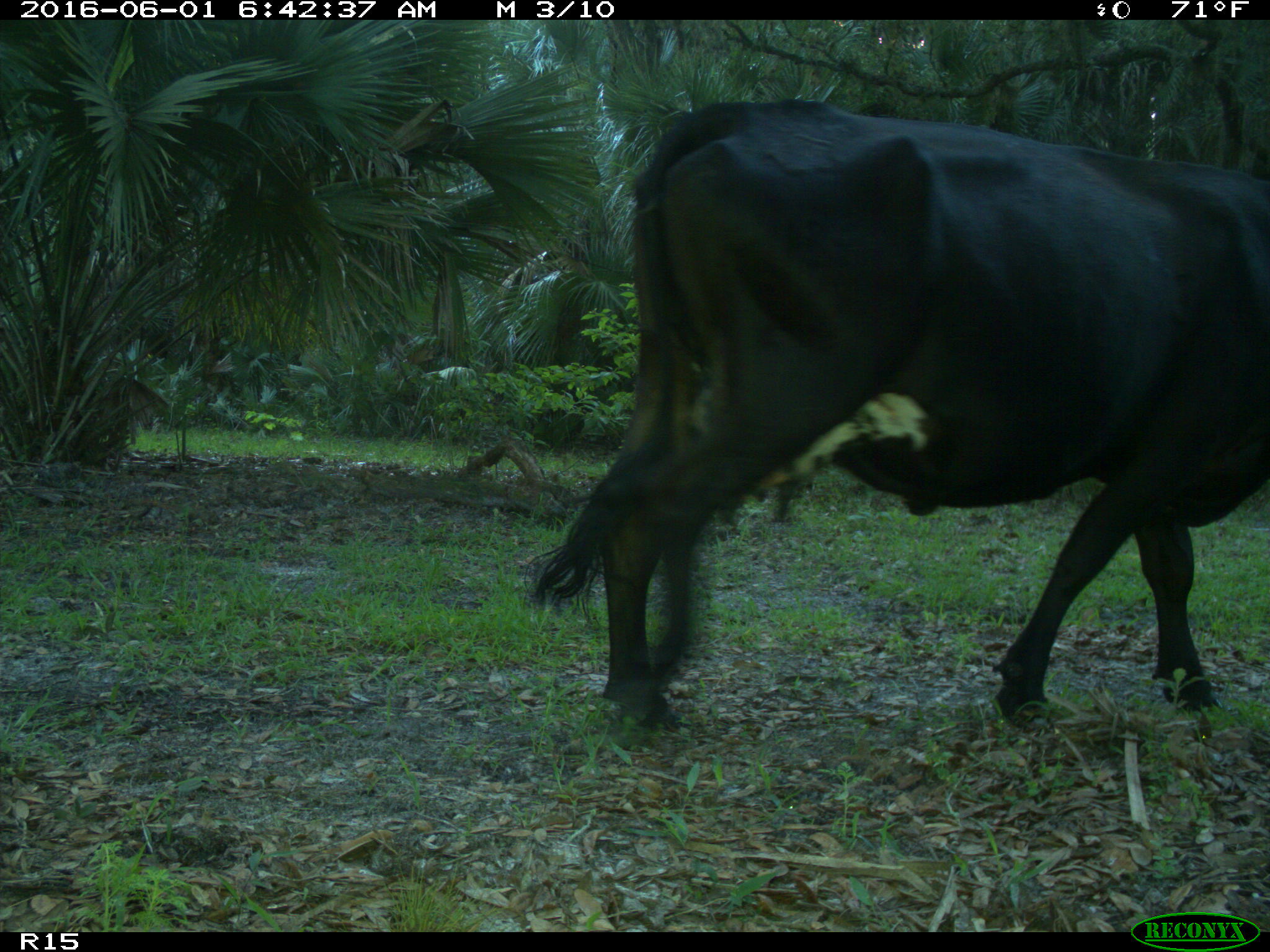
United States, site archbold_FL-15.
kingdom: Animalia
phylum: Chordata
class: Mammalia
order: Artiodactyla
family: Bovidae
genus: Bos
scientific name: Bos taurus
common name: domestic cow